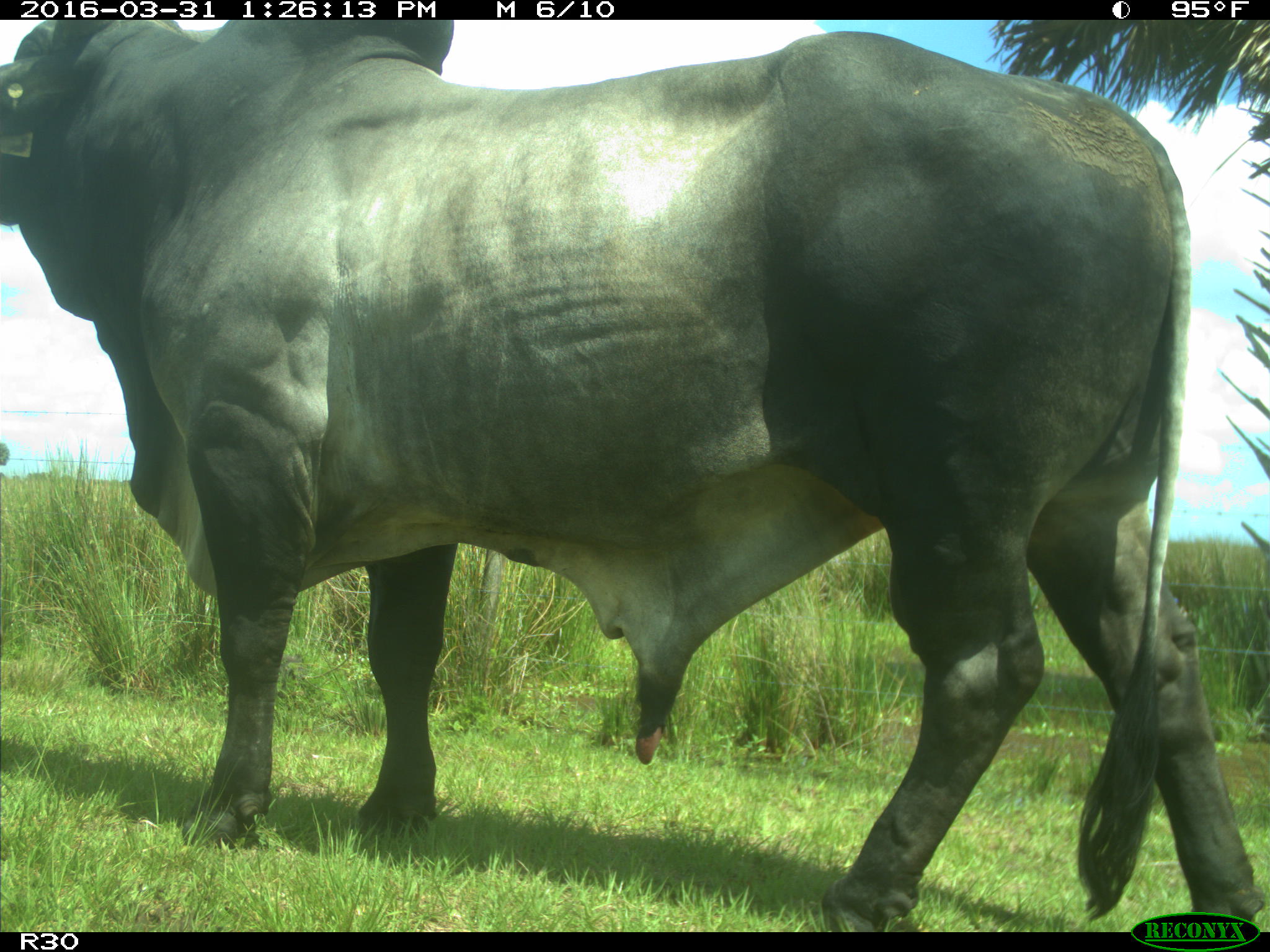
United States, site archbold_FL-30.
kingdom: Animalia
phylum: Chordata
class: Mammalia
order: Artiodactyla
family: Bovidae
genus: Bos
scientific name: Bos taurus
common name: domestic cow